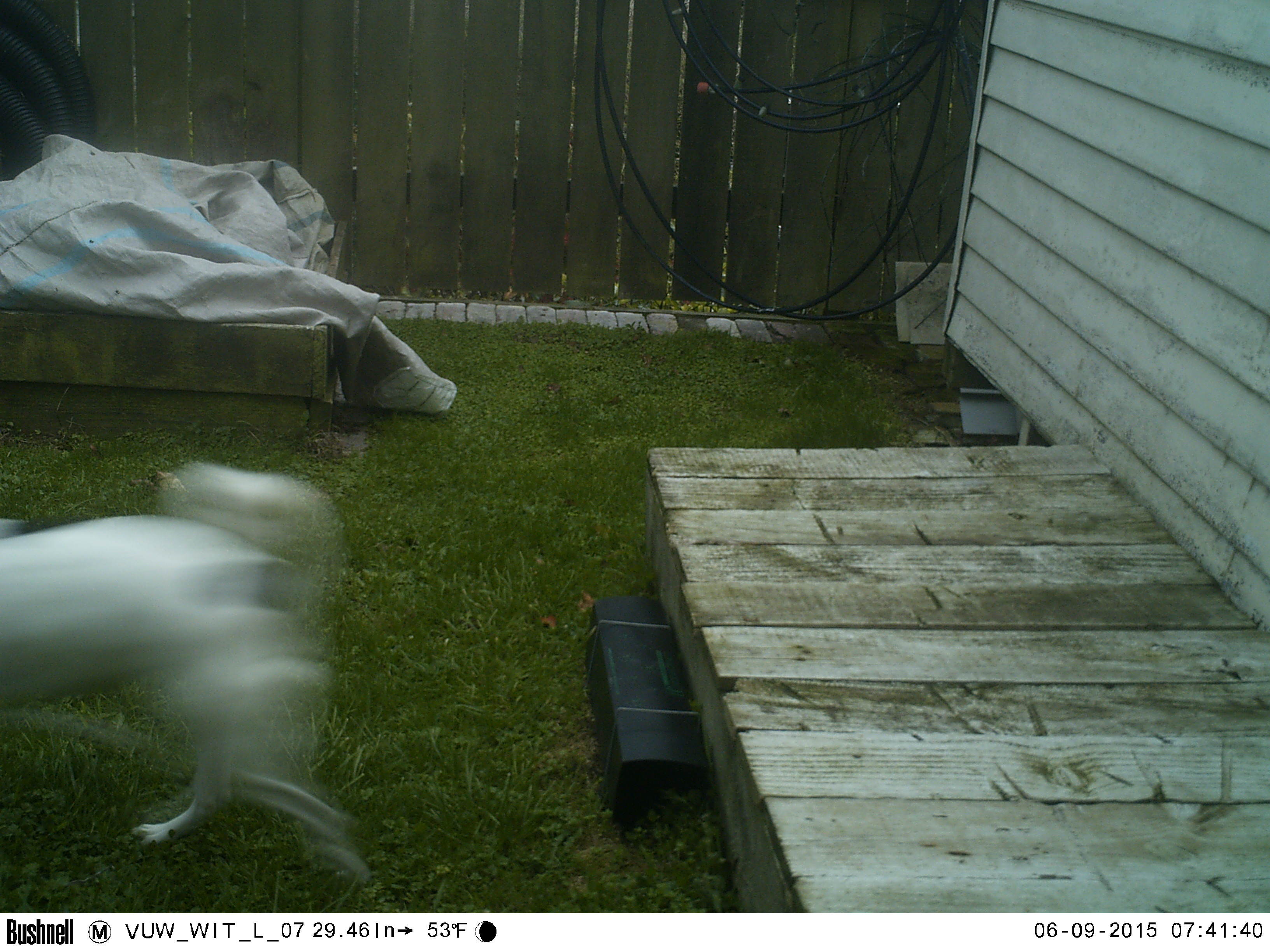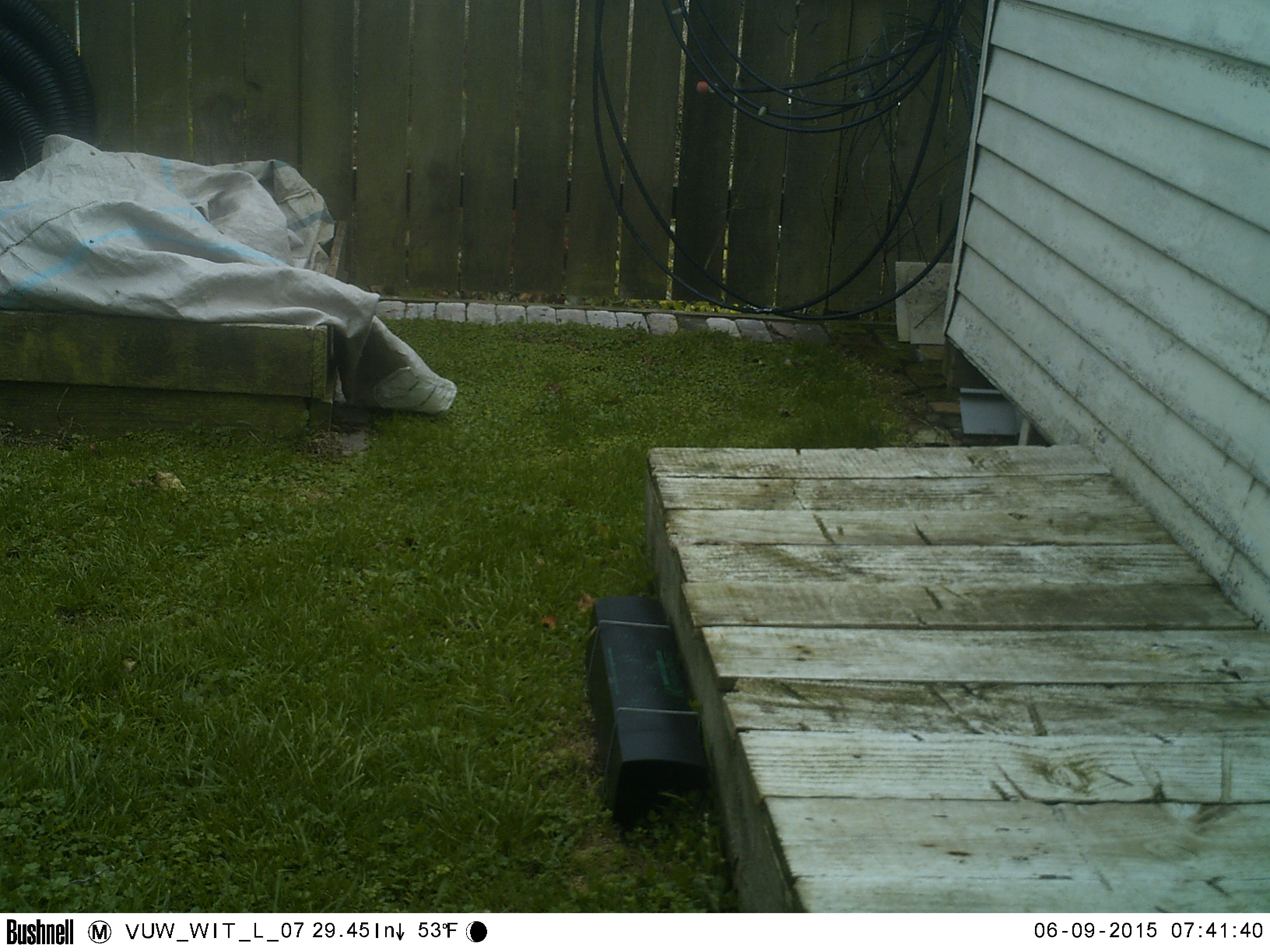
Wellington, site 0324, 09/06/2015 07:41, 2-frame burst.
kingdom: Animalia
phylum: Chordata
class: Mammalia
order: Carnivora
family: Canidae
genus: Canis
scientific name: Canis familiaris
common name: dog